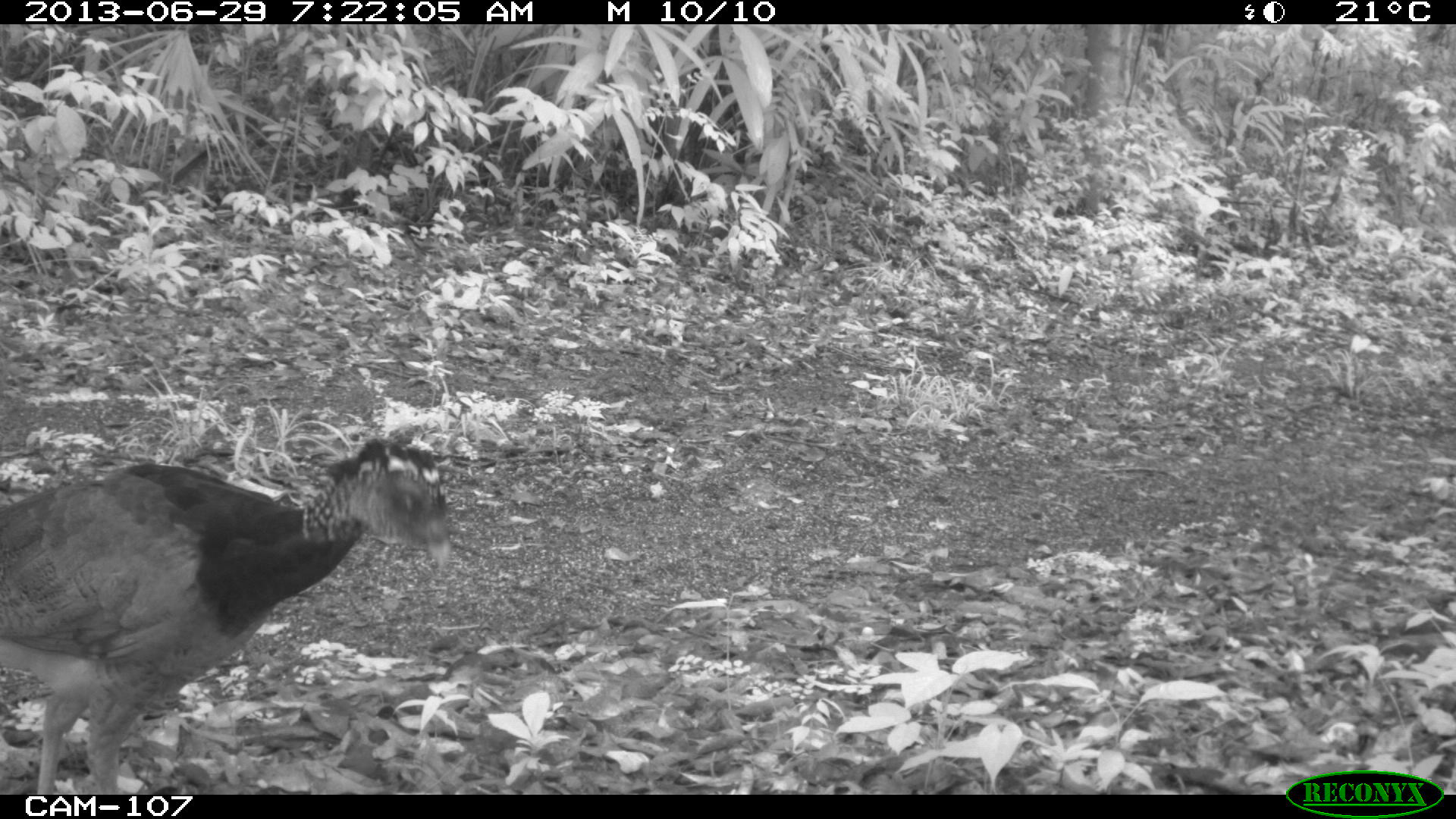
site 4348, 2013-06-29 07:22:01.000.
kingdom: Animalia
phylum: Chordata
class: Aves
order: Galliformes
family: Cracidae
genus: Crax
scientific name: Crax rubra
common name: great curassow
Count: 3.